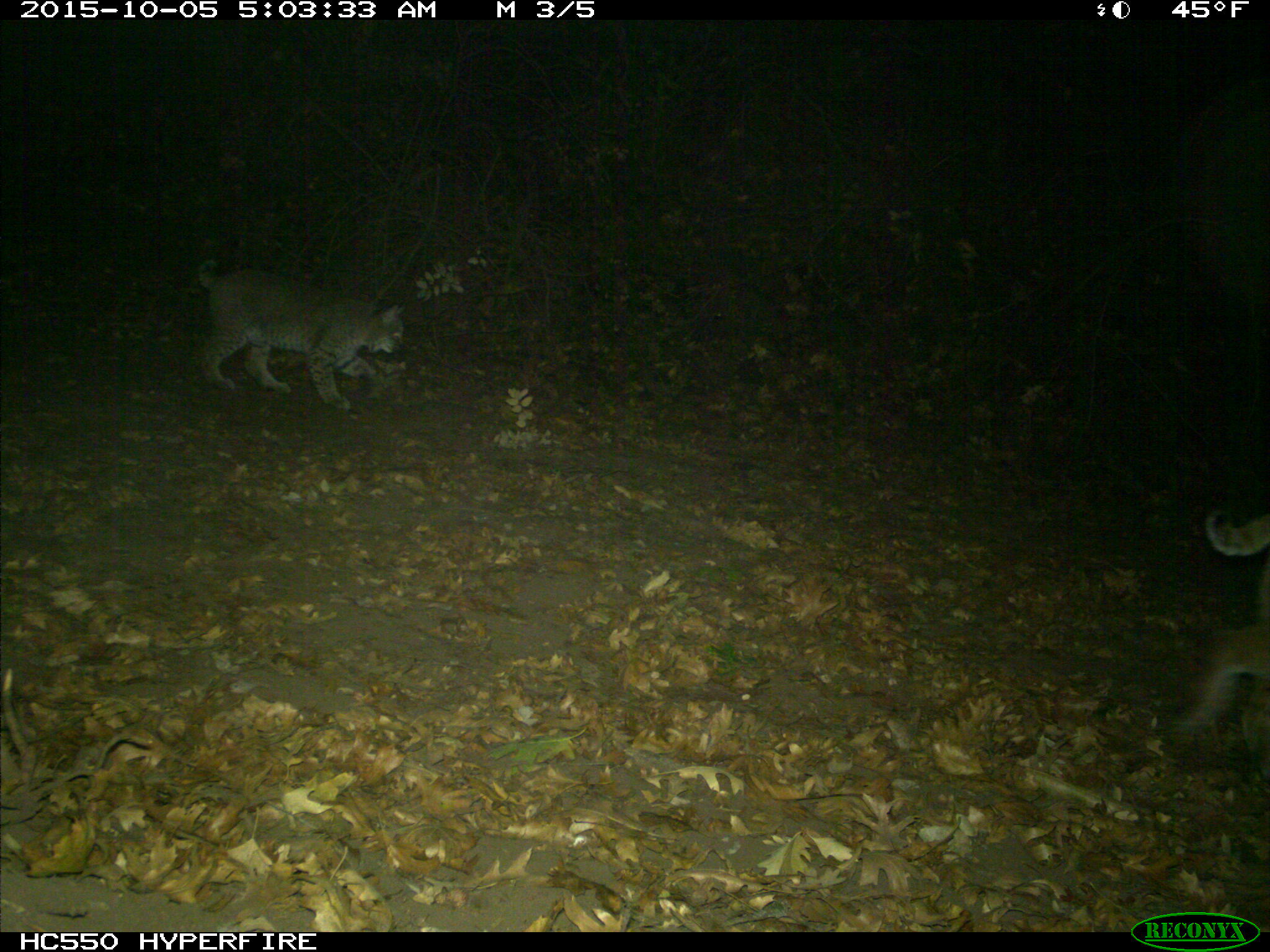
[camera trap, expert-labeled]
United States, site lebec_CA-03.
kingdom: Animalia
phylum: Chordata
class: Mammalia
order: Carnivora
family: Felidae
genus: Lynx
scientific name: Lynx rufus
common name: bobcat